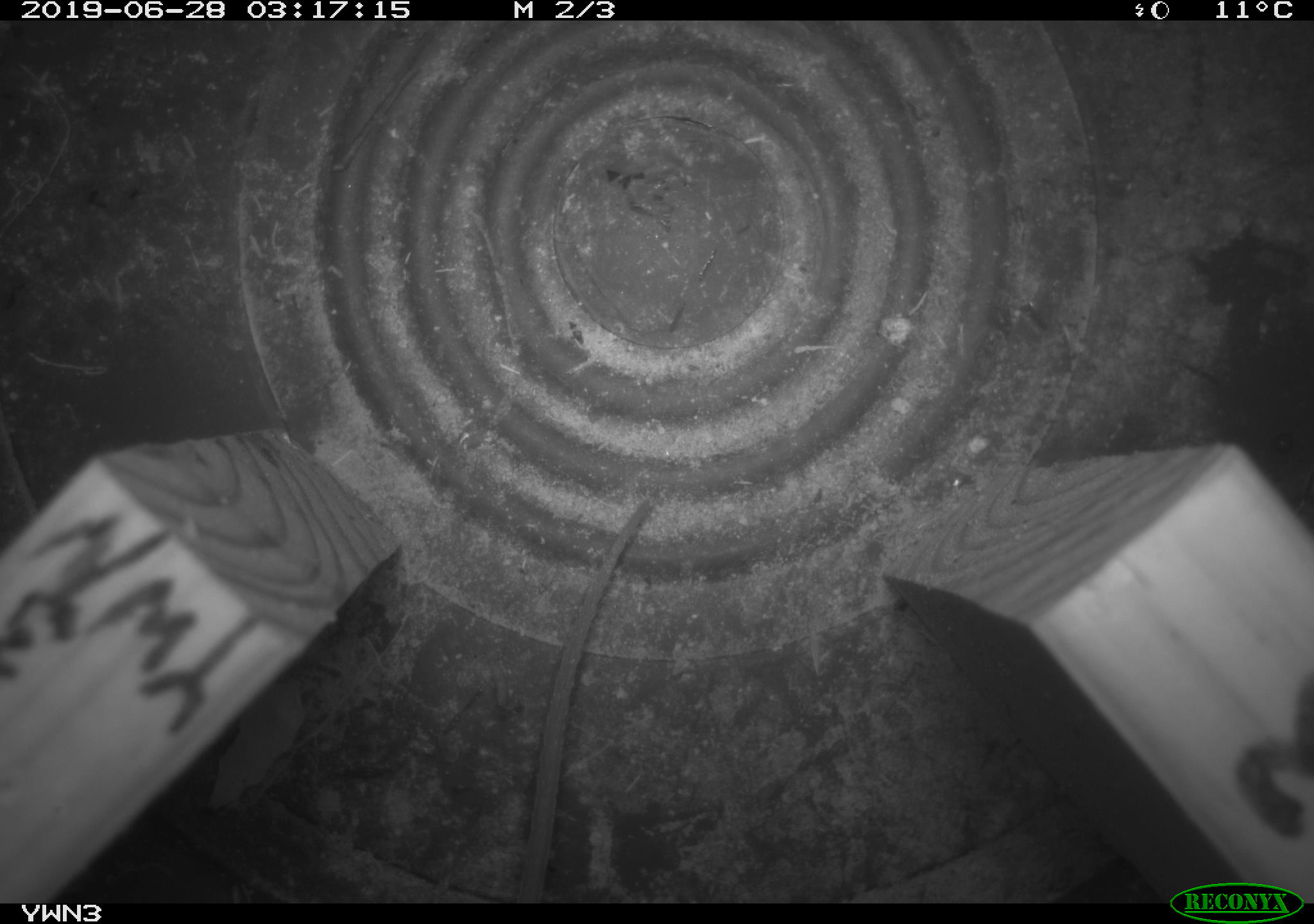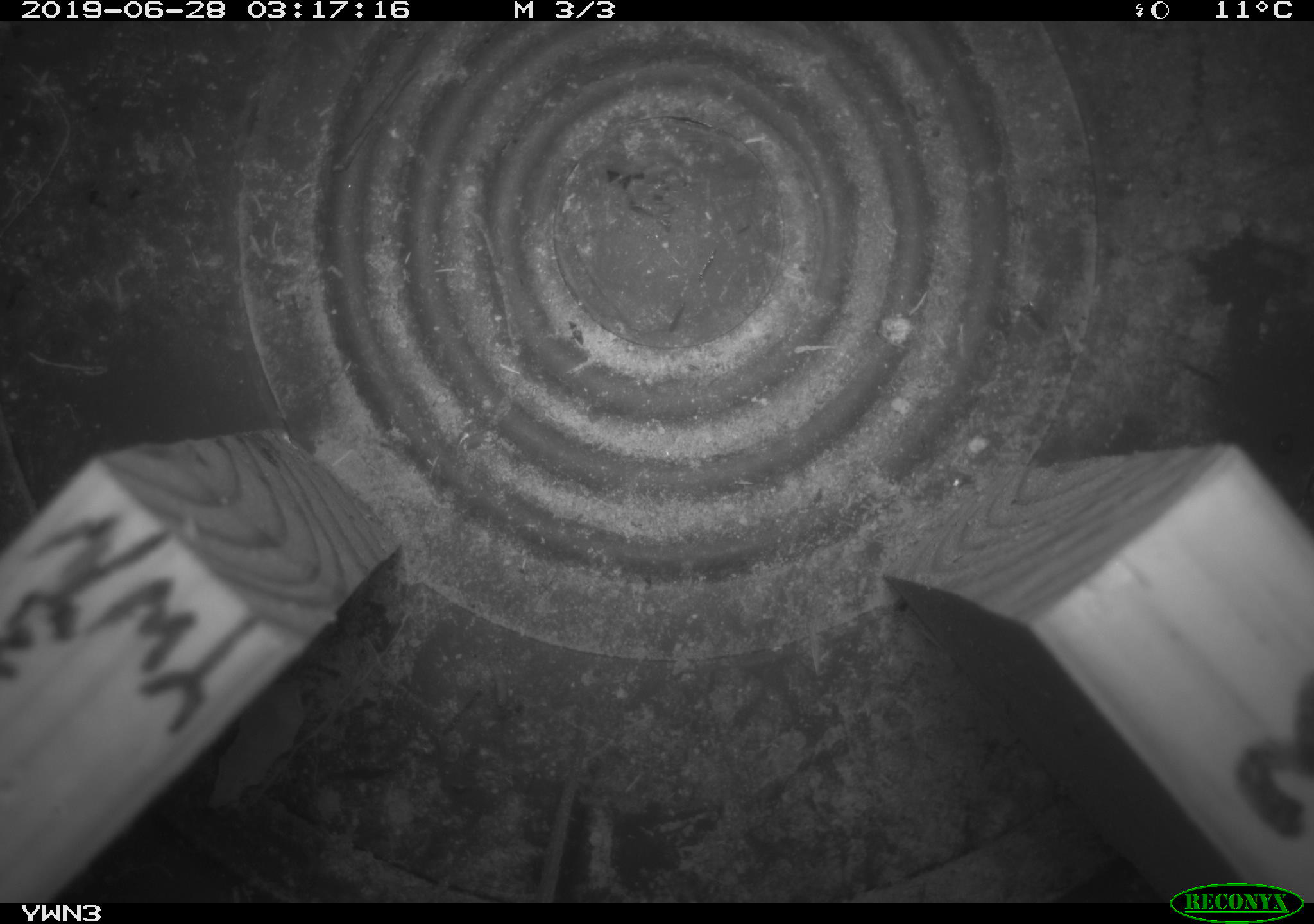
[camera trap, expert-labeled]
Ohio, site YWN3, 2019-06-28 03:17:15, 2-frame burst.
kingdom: Animalia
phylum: Chordata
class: Mammalia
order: Rodentia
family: Cricetidae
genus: Peromyscus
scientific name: Peromyscus leucopus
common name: white-footed mouse